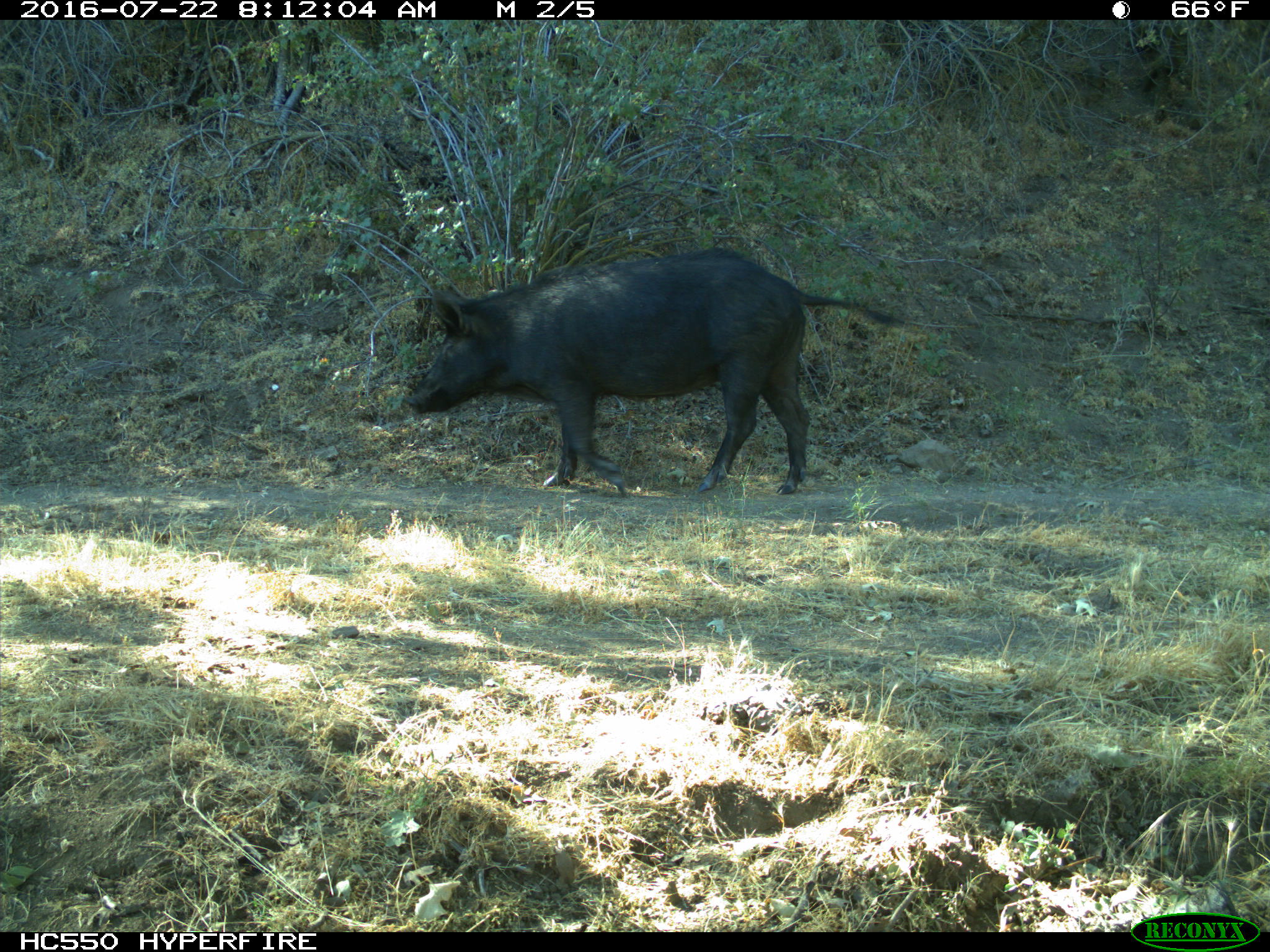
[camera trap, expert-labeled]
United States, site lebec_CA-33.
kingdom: Animalia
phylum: Chordata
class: Mammalia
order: Artiodactyla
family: Suidae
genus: Sus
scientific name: Sus scrofa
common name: wild boar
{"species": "Sus scrofa (wild boar)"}